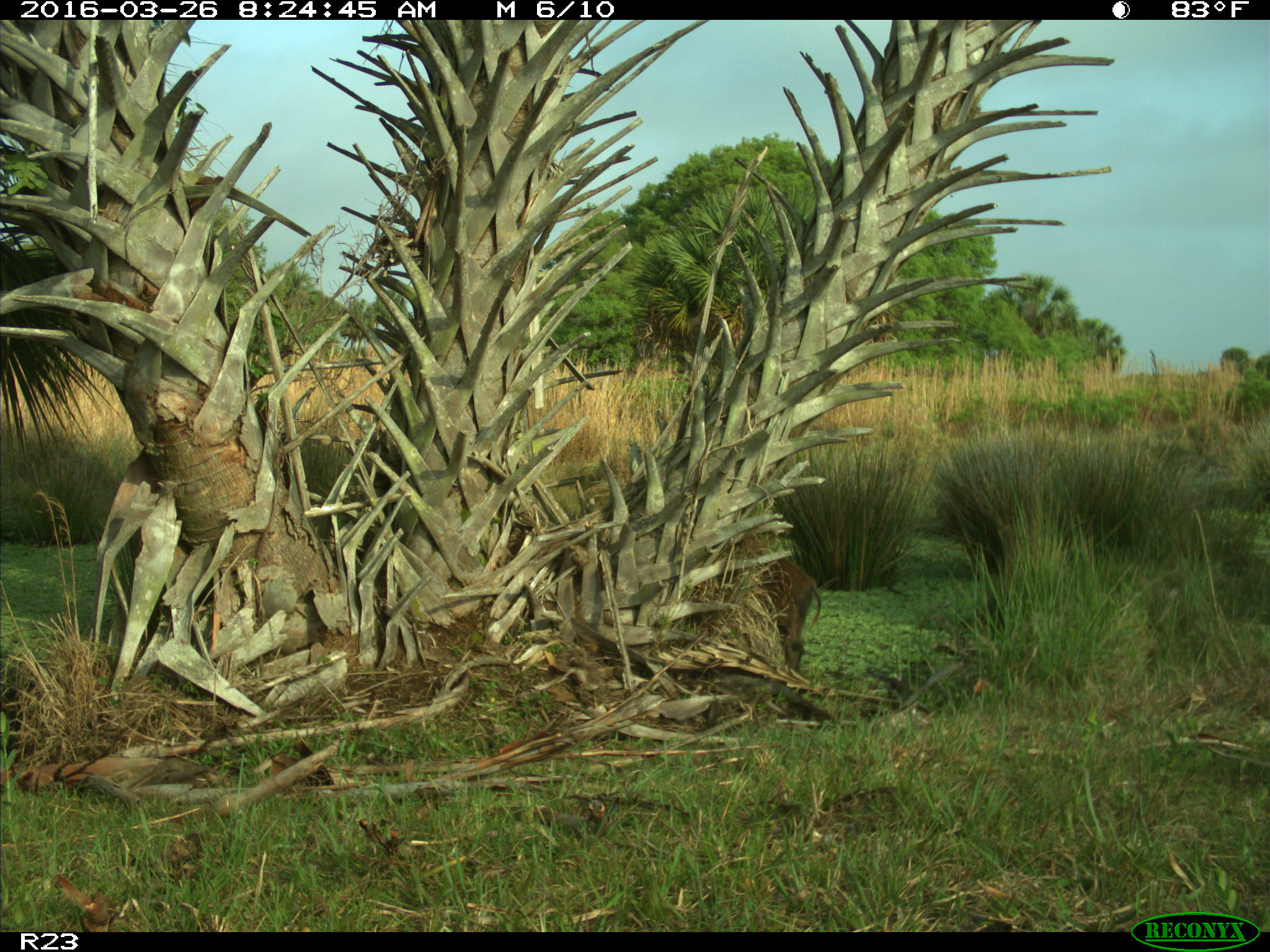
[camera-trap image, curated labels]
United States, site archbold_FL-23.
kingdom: Animalia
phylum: Chordata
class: Mammalia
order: Artiodactyla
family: Suidae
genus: Sus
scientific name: Sus scrofa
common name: wild boar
Sus scrofa (wild boar).